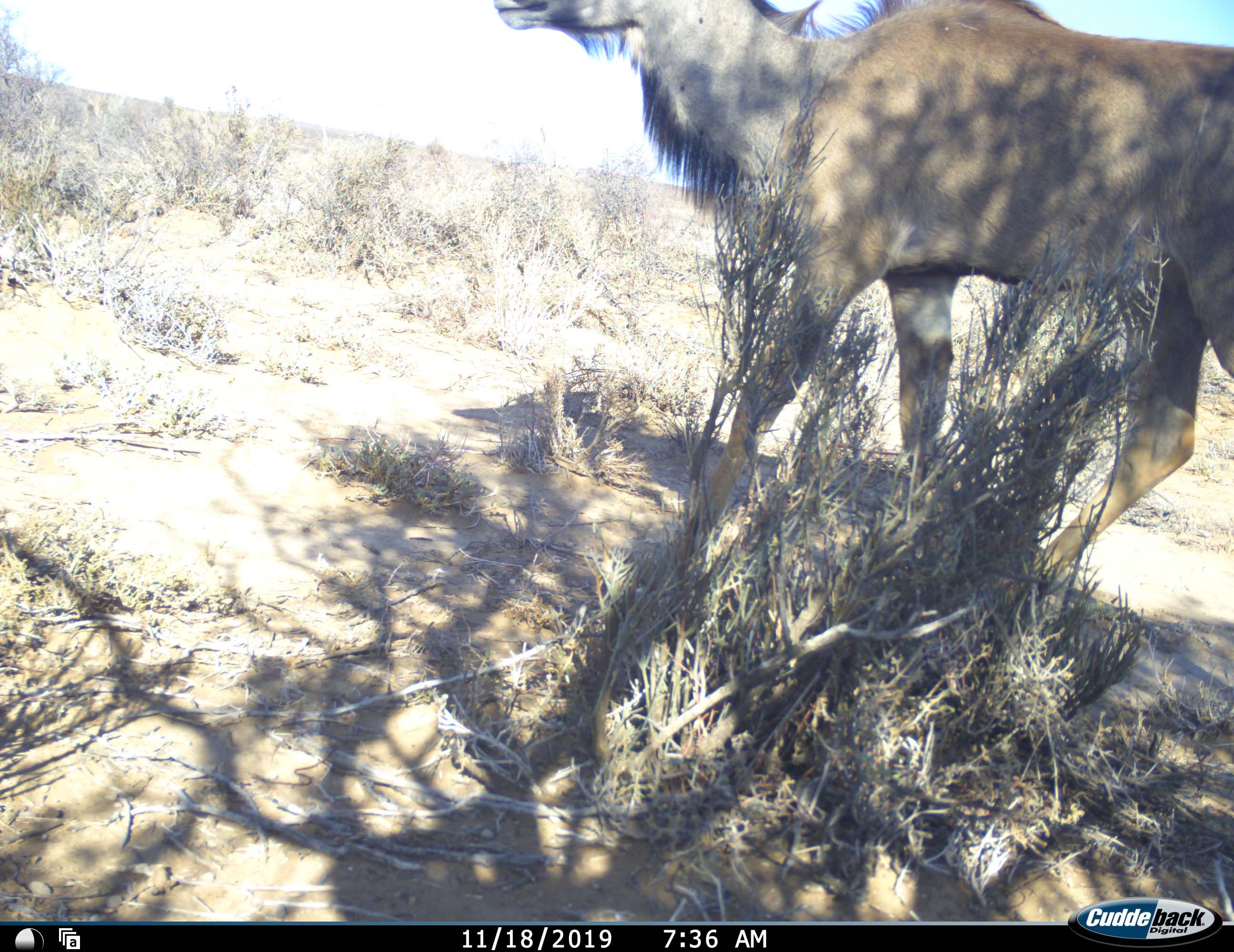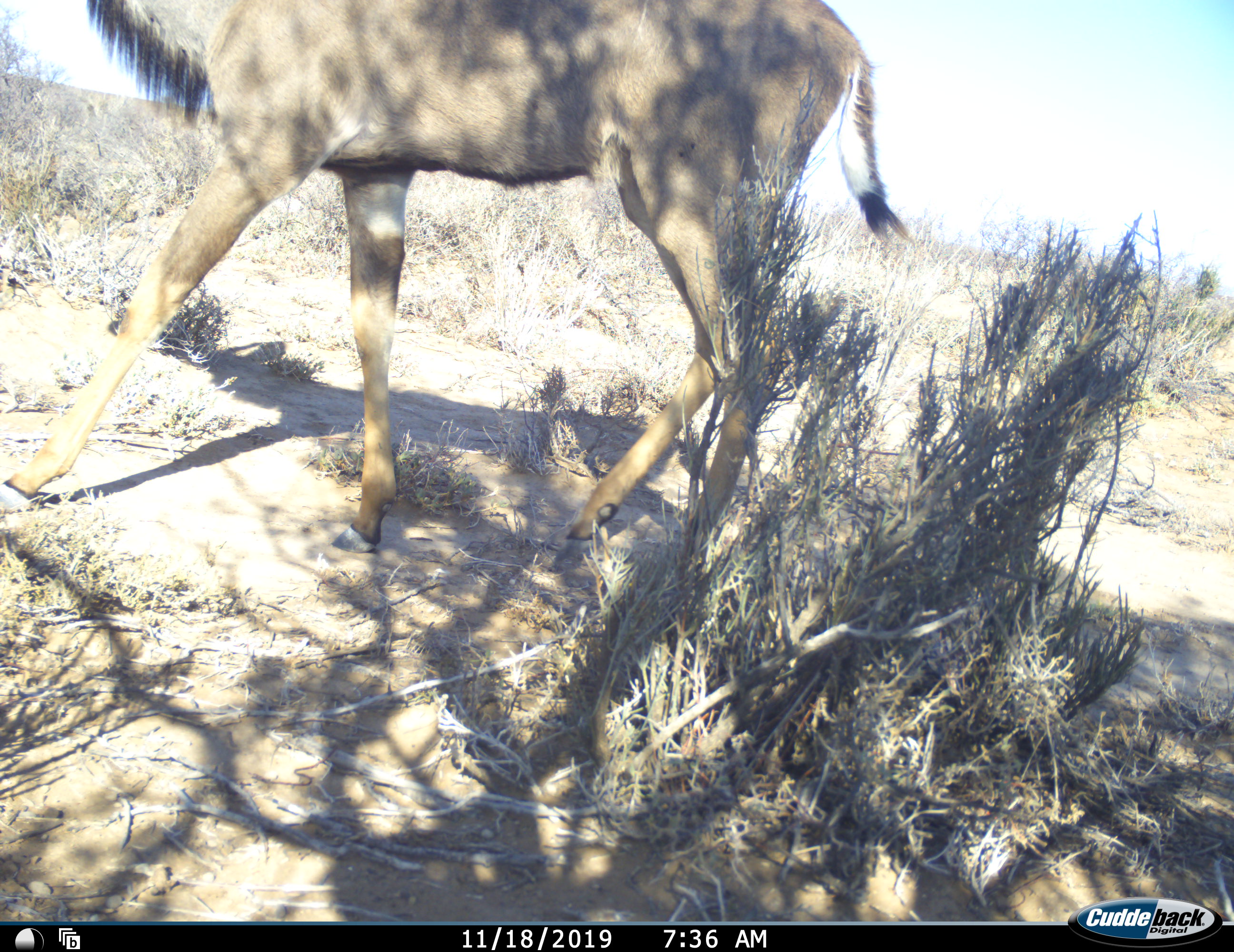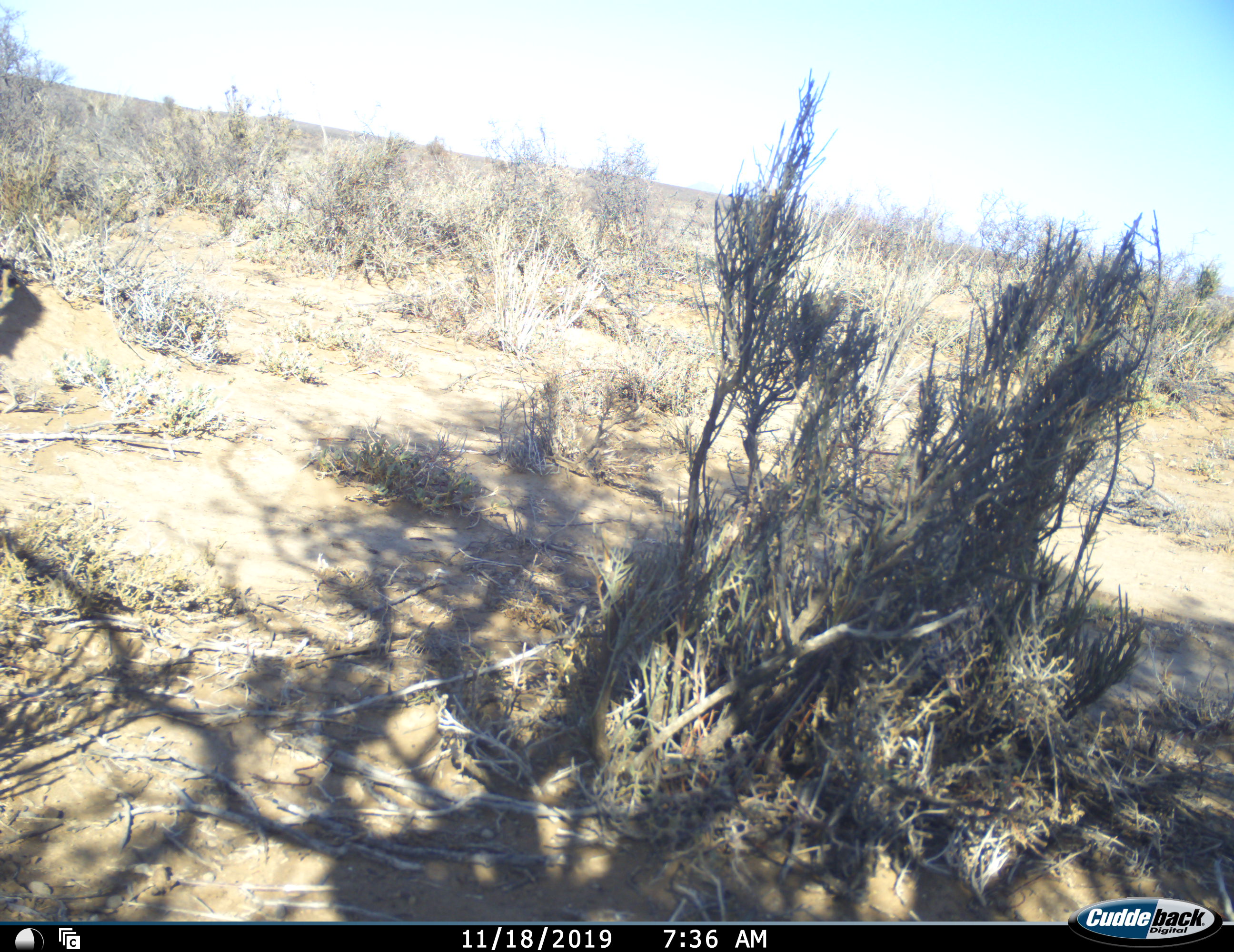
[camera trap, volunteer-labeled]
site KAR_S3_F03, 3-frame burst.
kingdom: Animalia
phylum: Chordata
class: Mammalia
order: Artiodactyla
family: Bovidae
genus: Tragelaphus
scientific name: Tragelaphus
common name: kudu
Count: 1.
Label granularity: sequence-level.